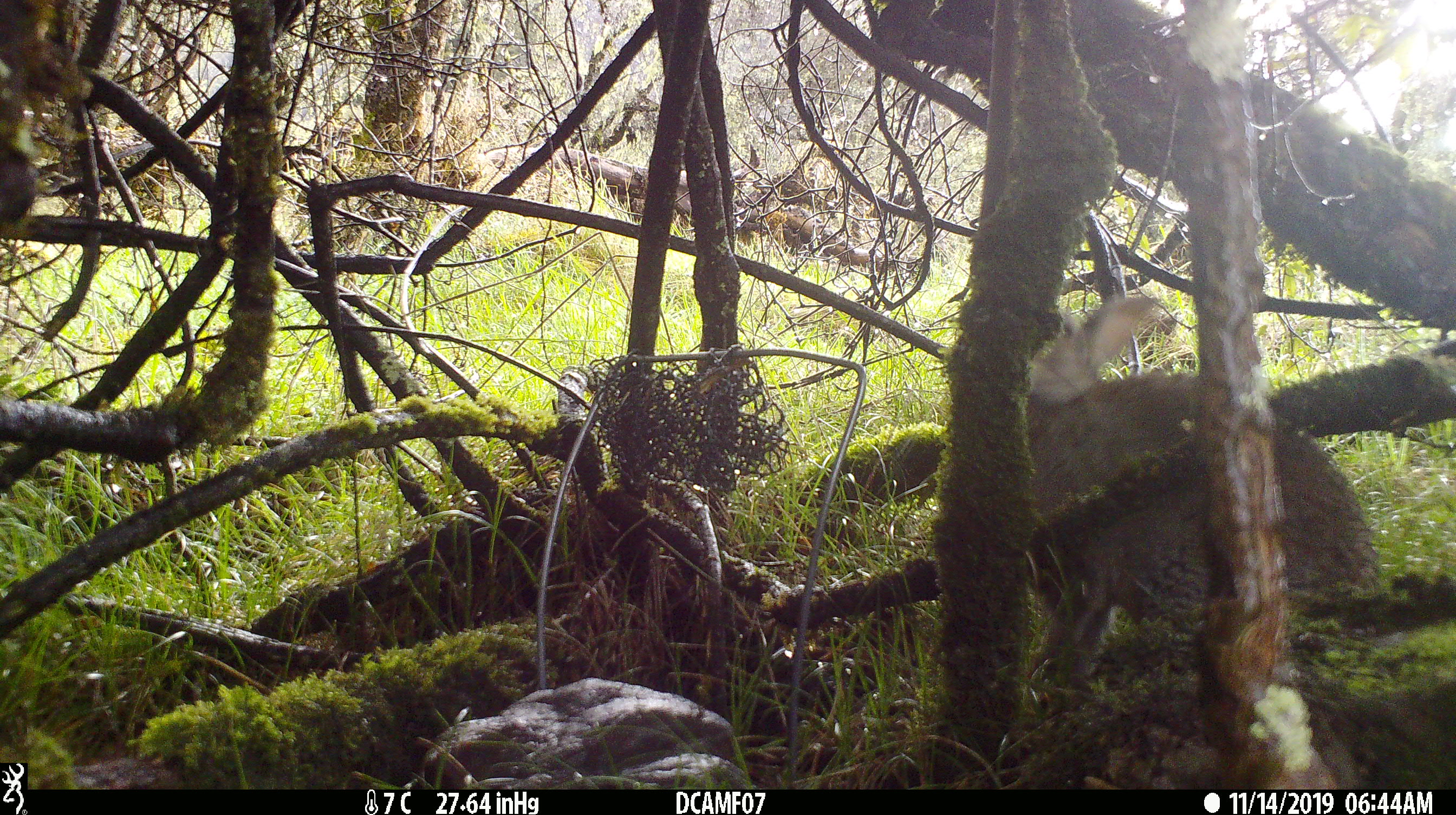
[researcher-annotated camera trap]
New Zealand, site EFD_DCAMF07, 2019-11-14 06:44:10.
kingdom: Animalia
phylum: Chordata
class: Mammalia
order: Lagomorpha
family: Leporidae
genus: Oryctolagus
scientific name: Oryctolagus cuniculus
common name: european rabbit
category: rabbit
Rabbit (european rabbit) (Oryctolagus cuniculus).